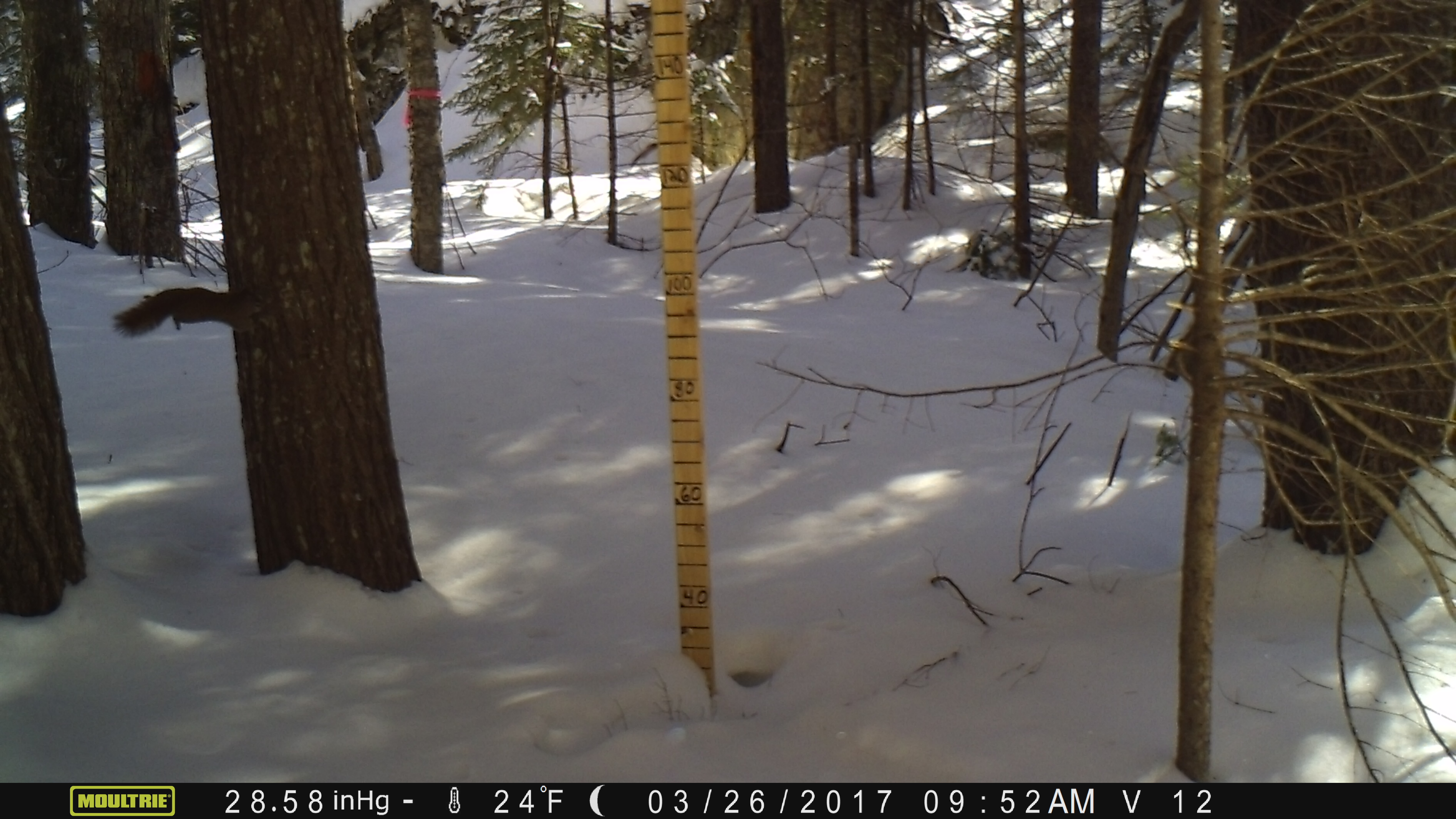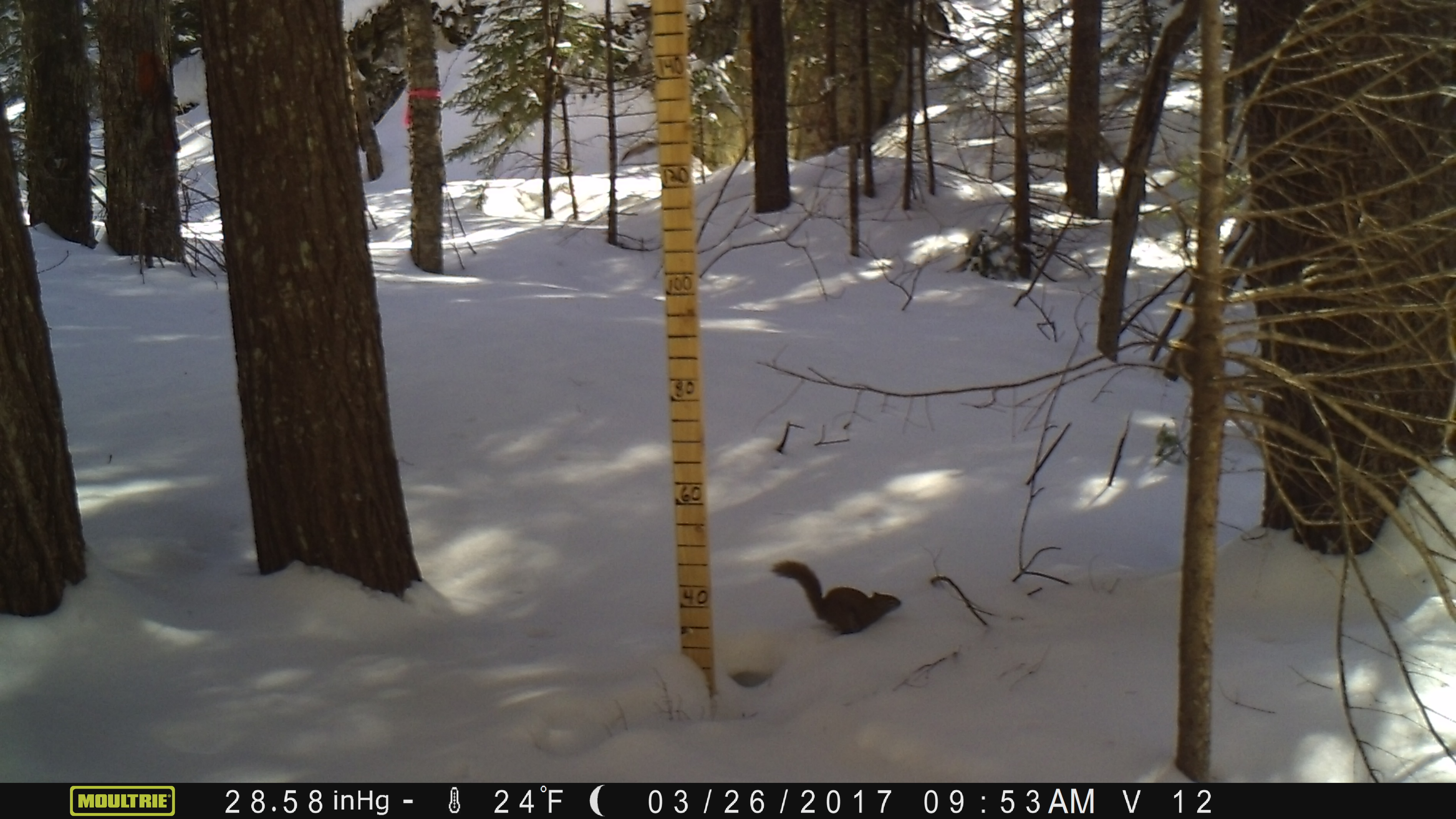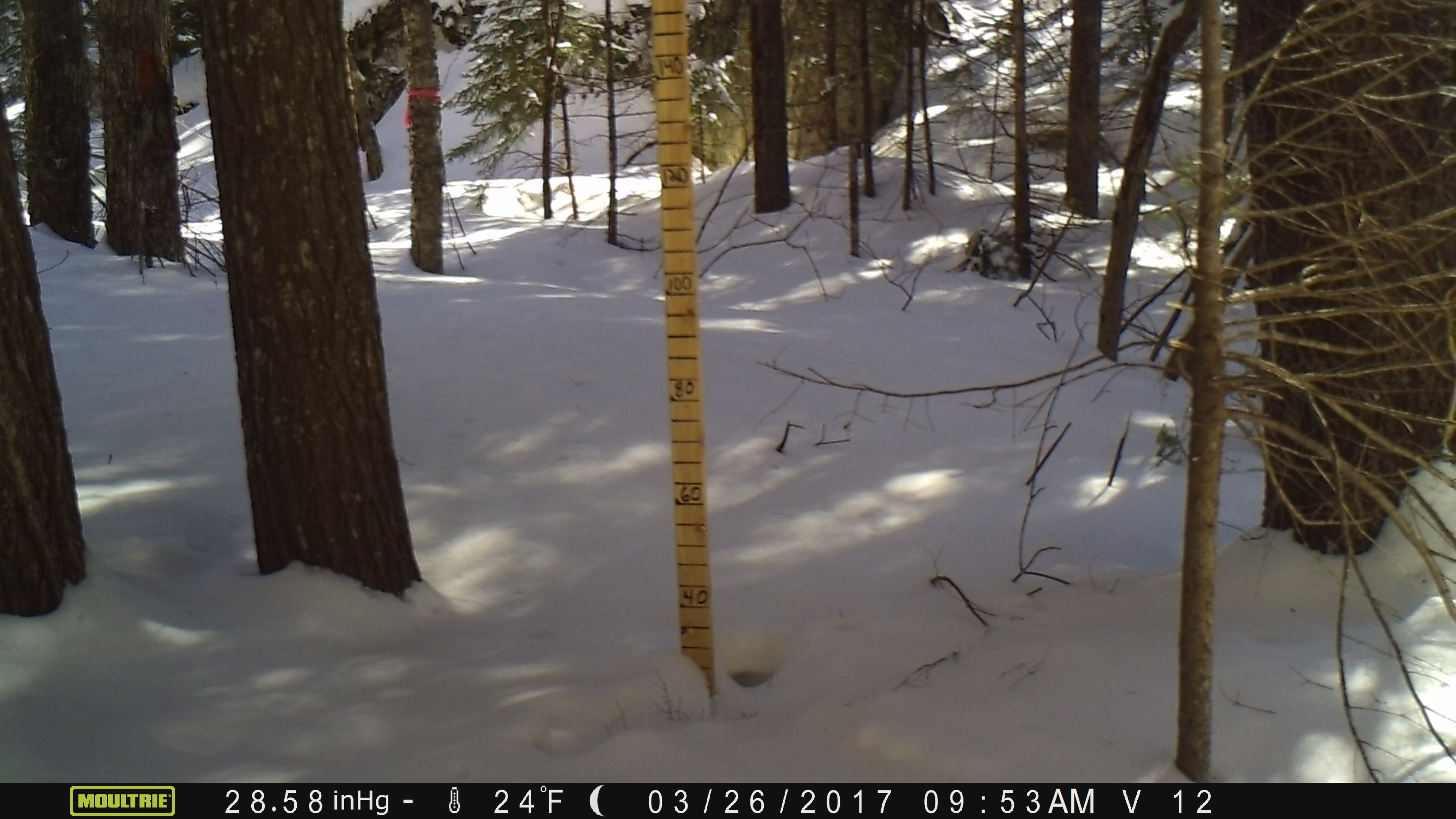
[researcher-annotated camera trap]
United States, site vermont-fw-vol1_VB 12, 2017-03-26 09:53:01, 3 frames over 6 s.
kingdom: Animalia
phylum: Chordata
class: Mammalia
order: Rodentia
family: Sciuridae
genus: Tamiasciurus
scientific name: Tamiasciurus hudsonicus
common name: red squirrel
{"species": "red squirrel (Tamiasciurus hudsonicus)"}